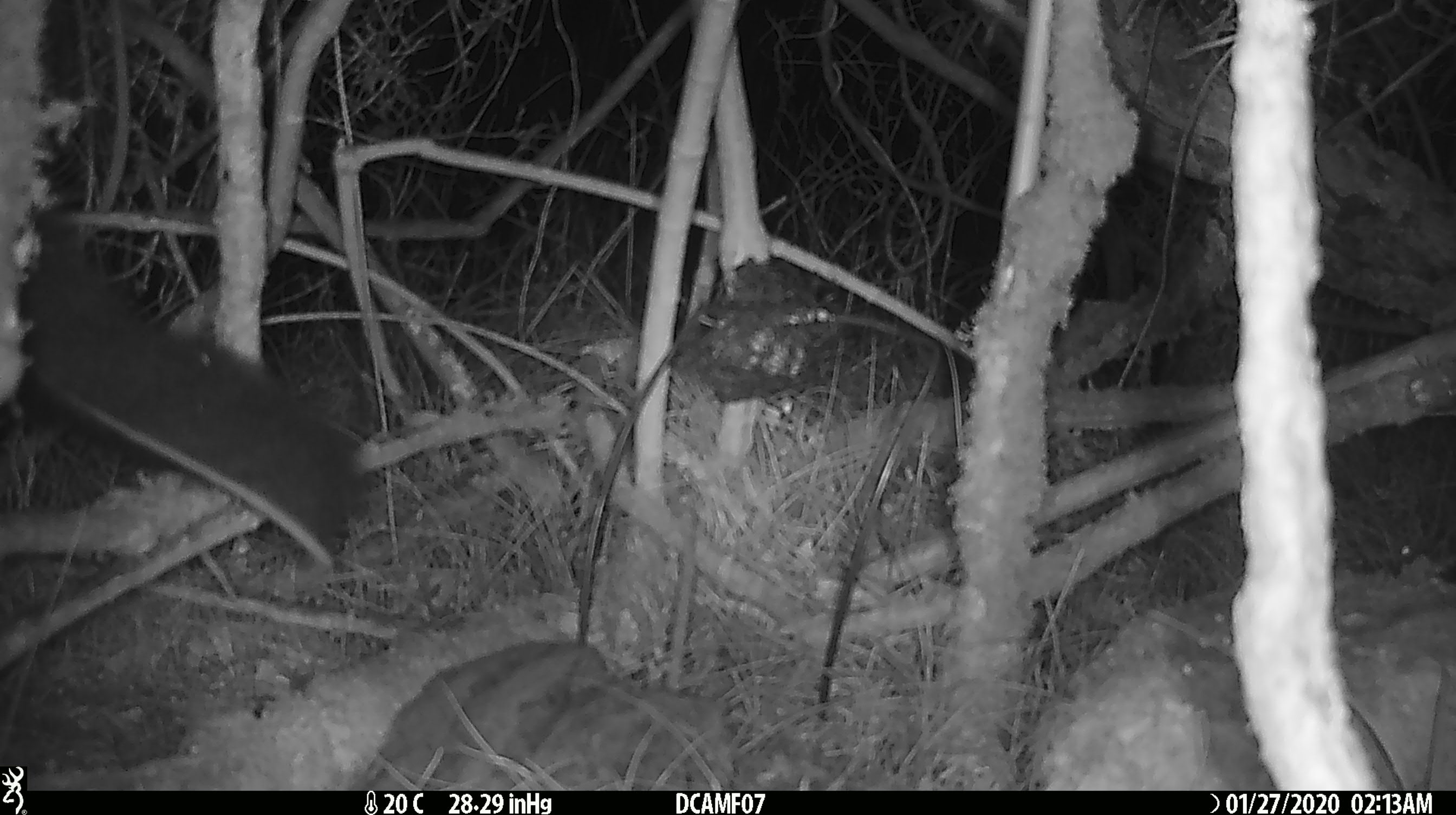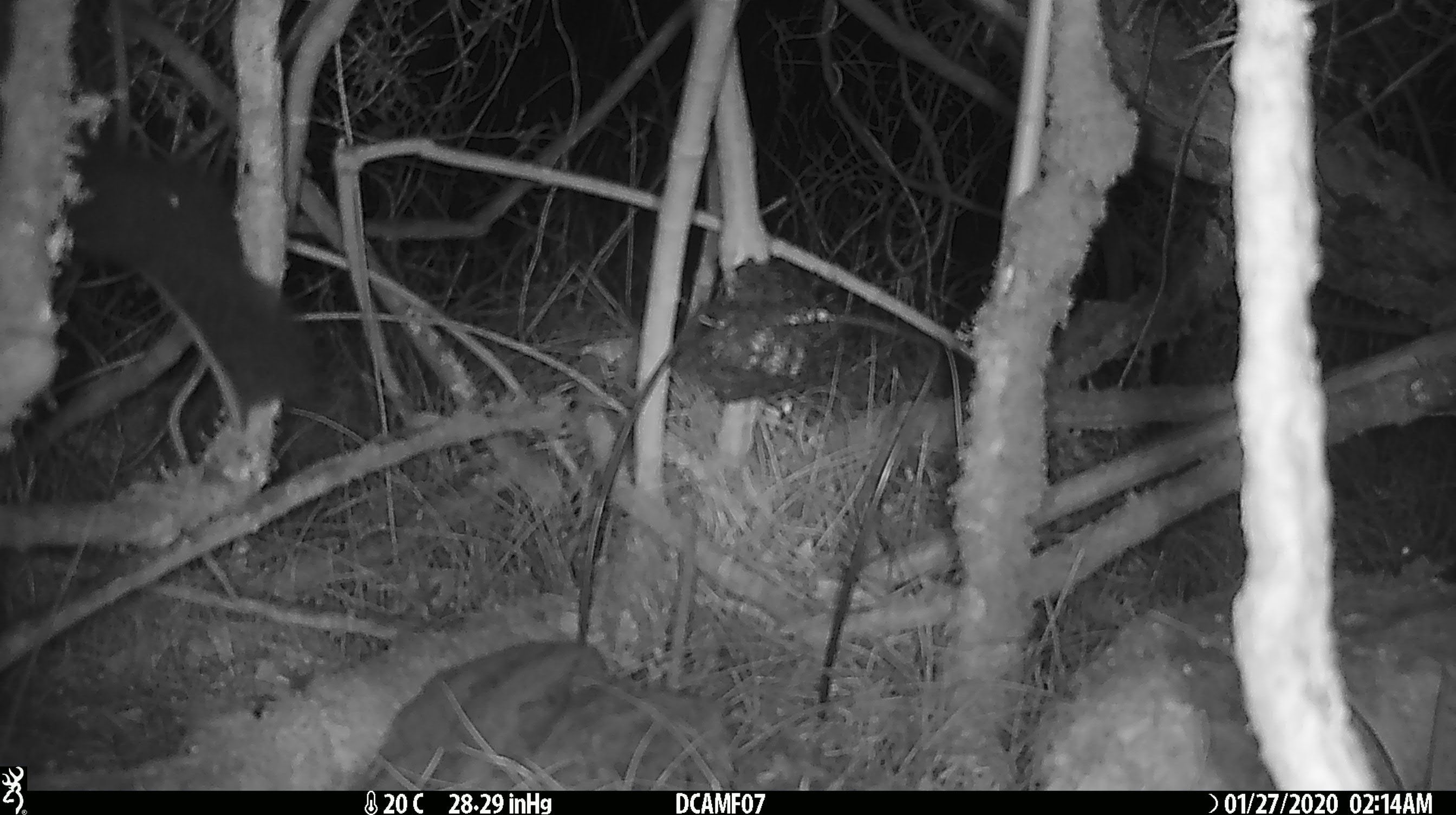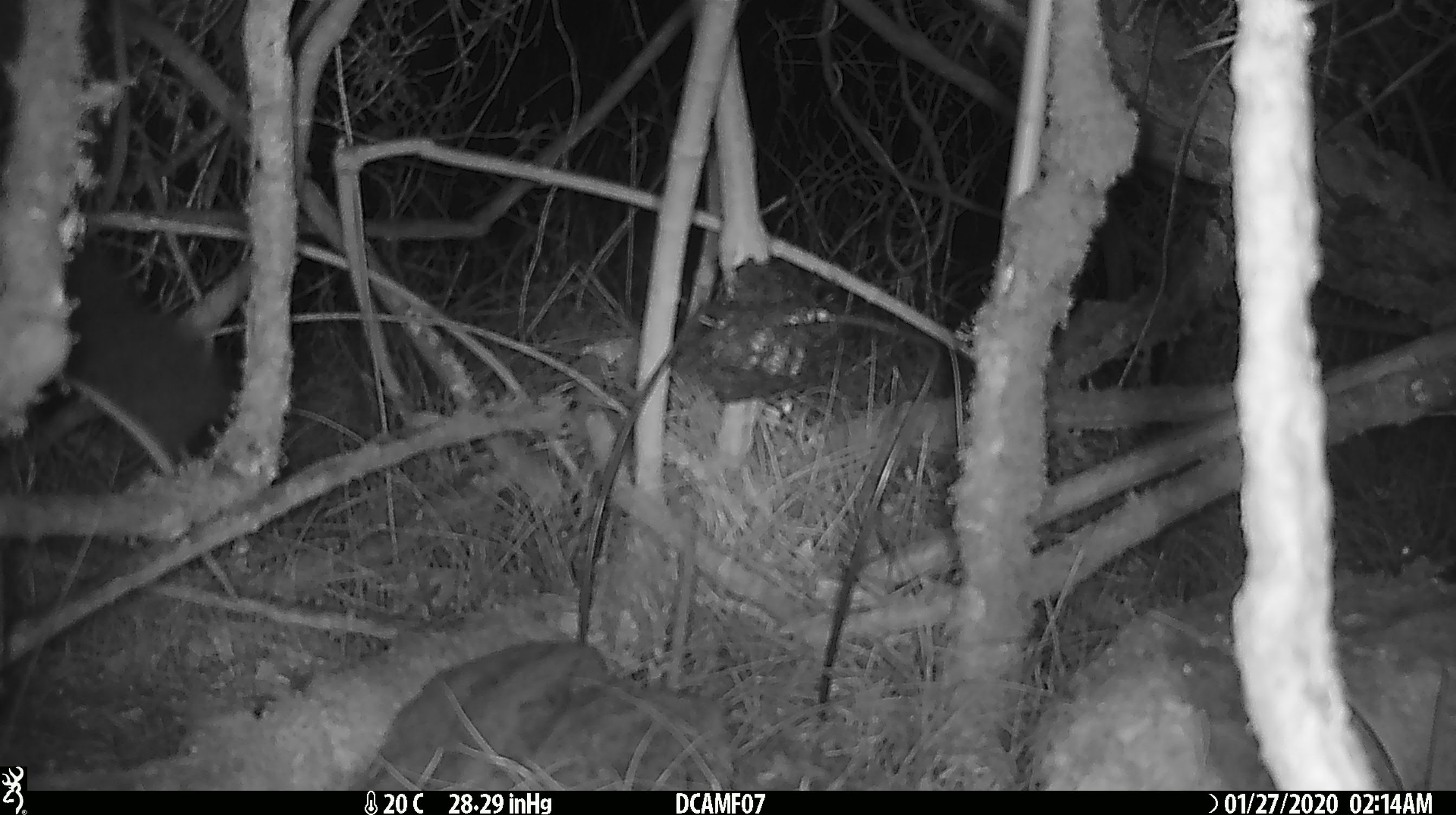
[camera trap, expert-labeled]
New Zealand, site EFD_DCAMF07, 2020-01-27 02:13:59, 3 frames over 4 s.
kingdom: Animalia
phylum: Chordata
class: Mammalia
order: Diprotodontia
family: Phalangeridae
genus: Trichosurus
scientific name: Trichosurus vulpecula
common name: common brushtail possum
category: possum